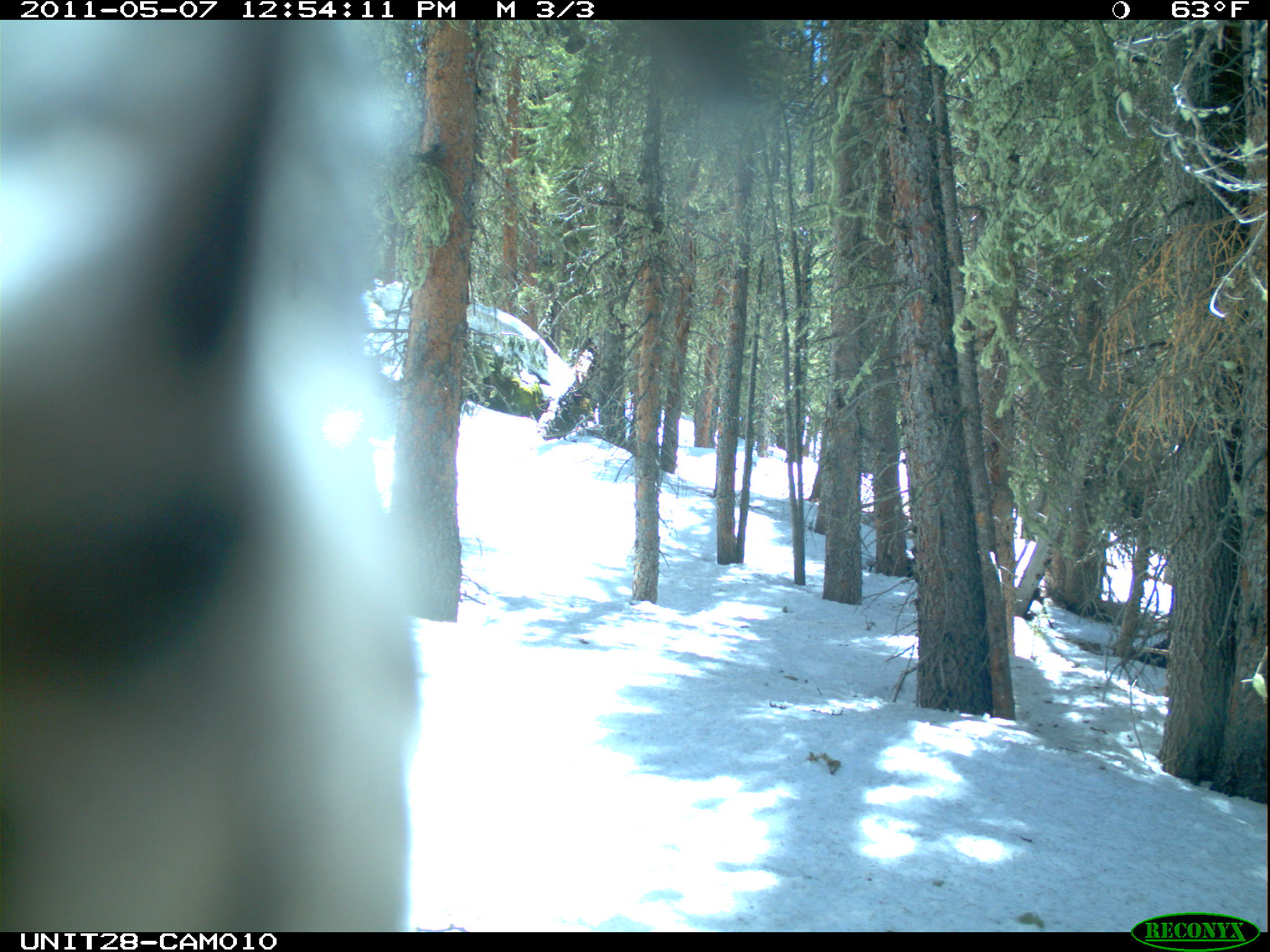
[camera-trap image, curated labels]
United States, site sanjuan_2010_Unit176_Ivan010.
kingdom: Animalia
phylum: Chordata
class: Aves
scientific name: Aves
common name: birds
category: unidentified bird